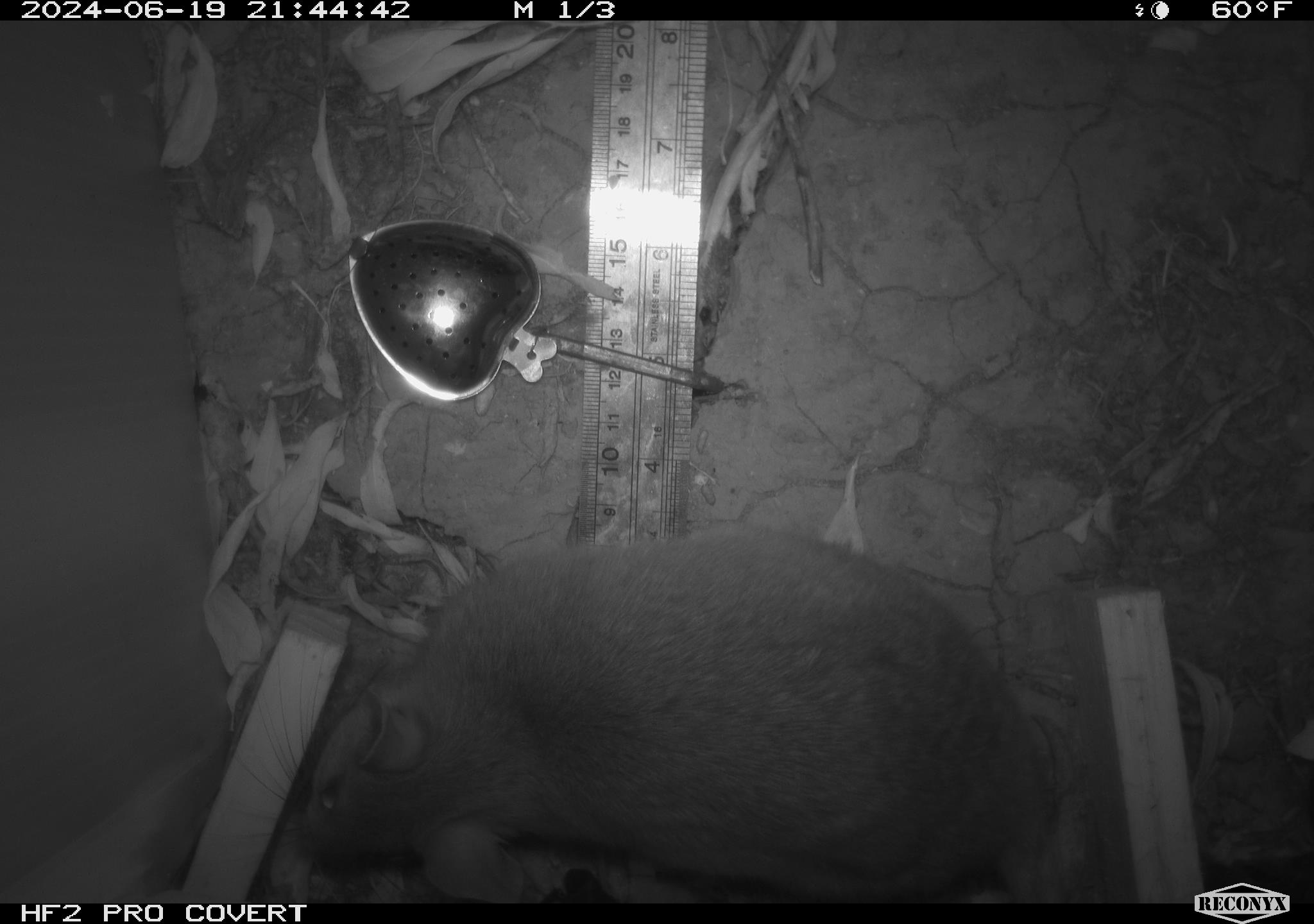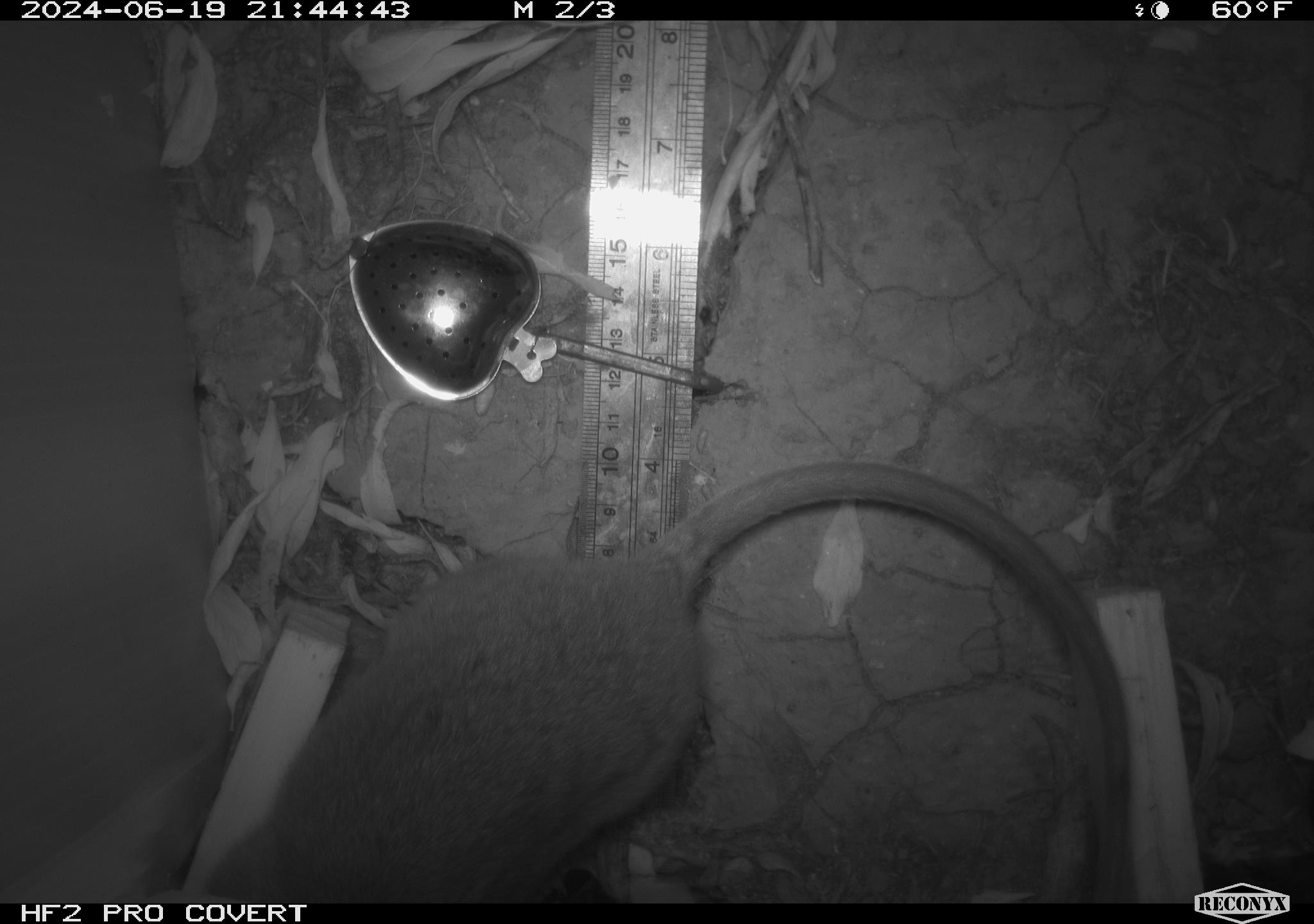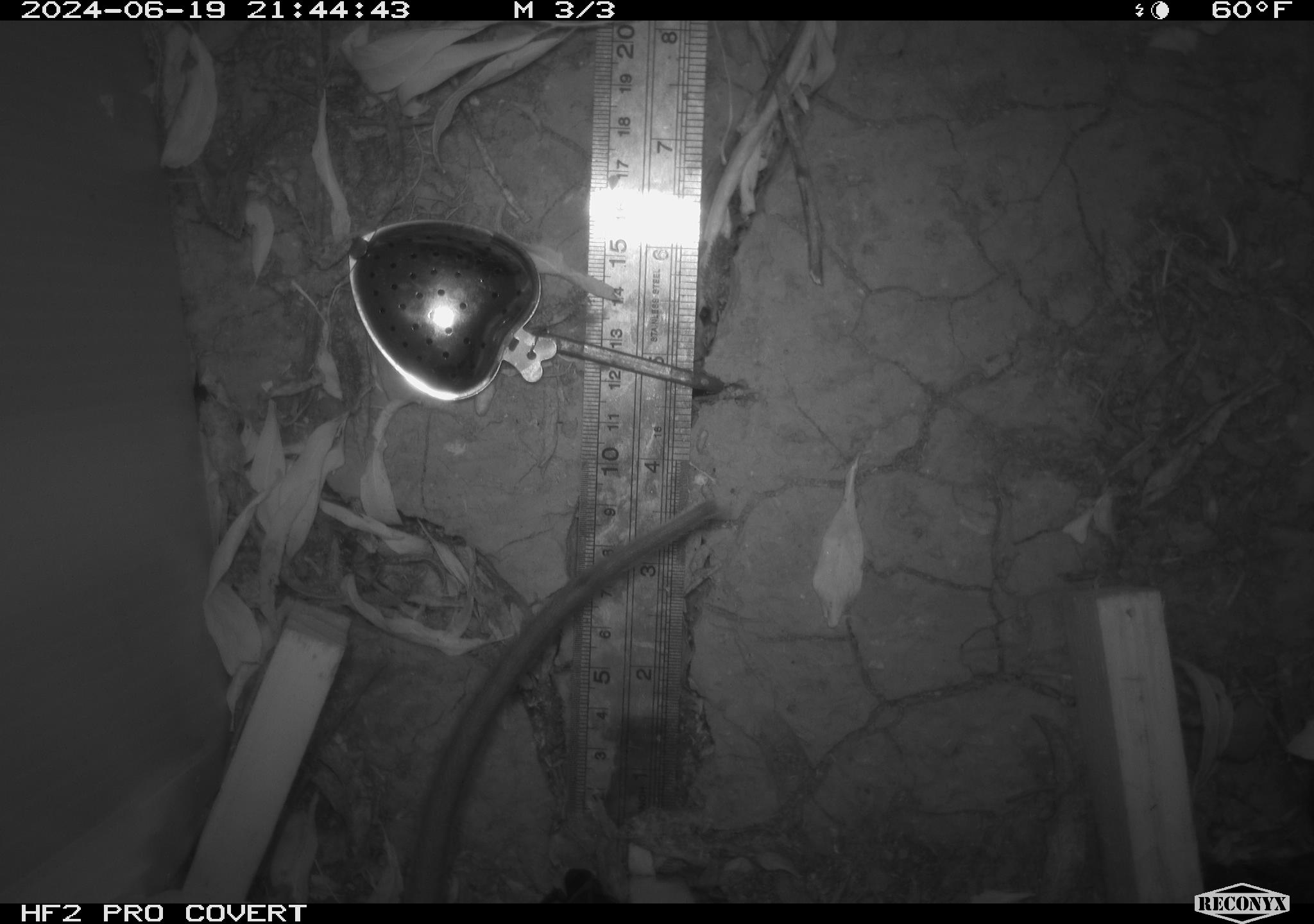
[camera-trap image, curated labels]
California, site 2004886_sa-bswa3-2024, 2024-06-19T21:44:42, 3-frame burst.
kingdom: Animalia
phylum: Chordata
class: Mammalia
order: Rodentia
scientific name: Rodentia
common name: woodrat or rat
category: woodrat or rat species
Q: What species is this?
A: Woodrat or rat species (woodrat or rat) (Rodentia).